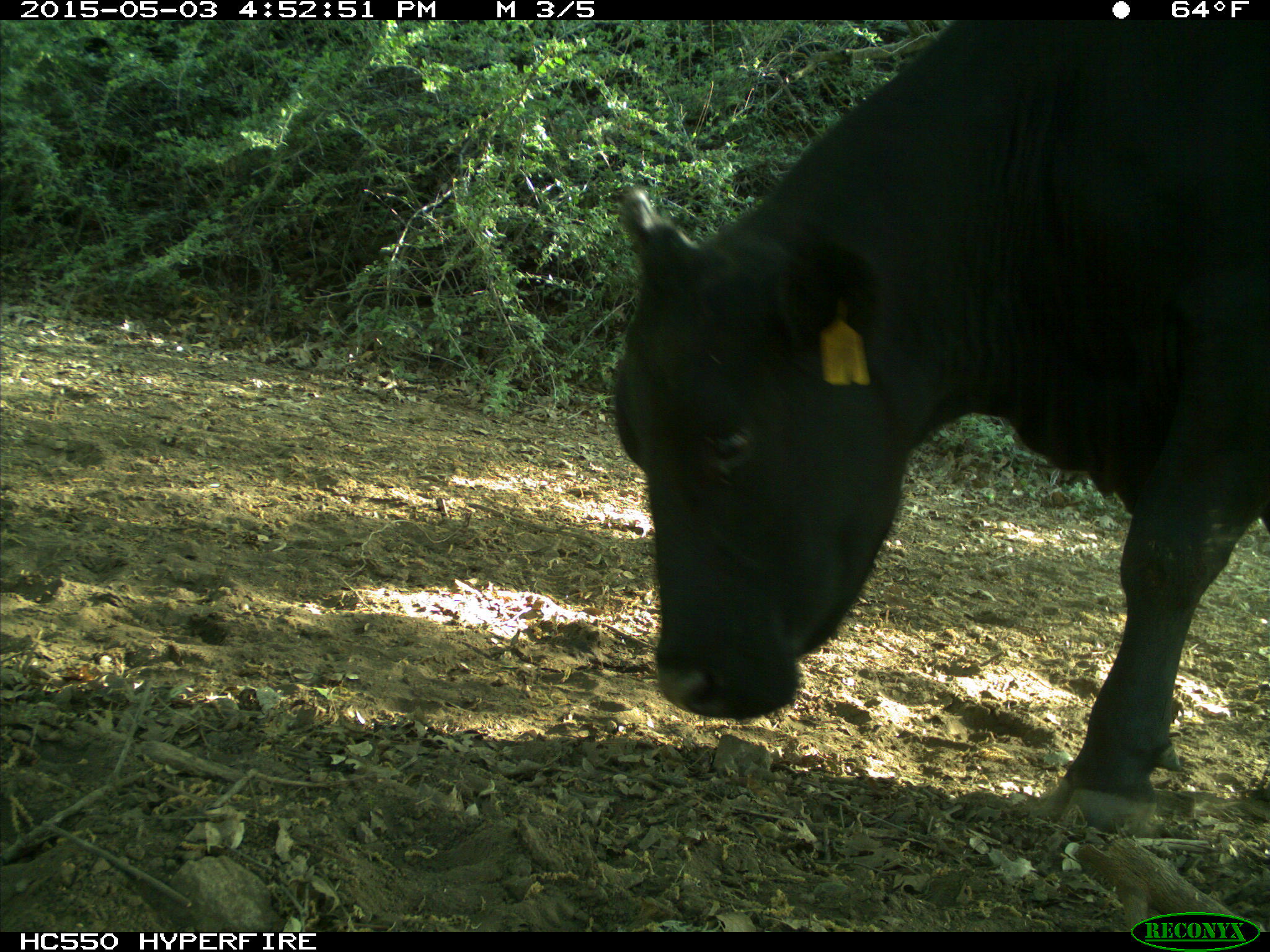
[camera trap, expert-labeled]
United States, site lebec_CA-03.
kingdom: Animalia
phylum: Chordata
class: Mammalia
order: Artiodactyla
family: Bovidae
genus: Bos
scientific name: Bos taurus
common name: domestic cow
Bos taurus (domestic cow).